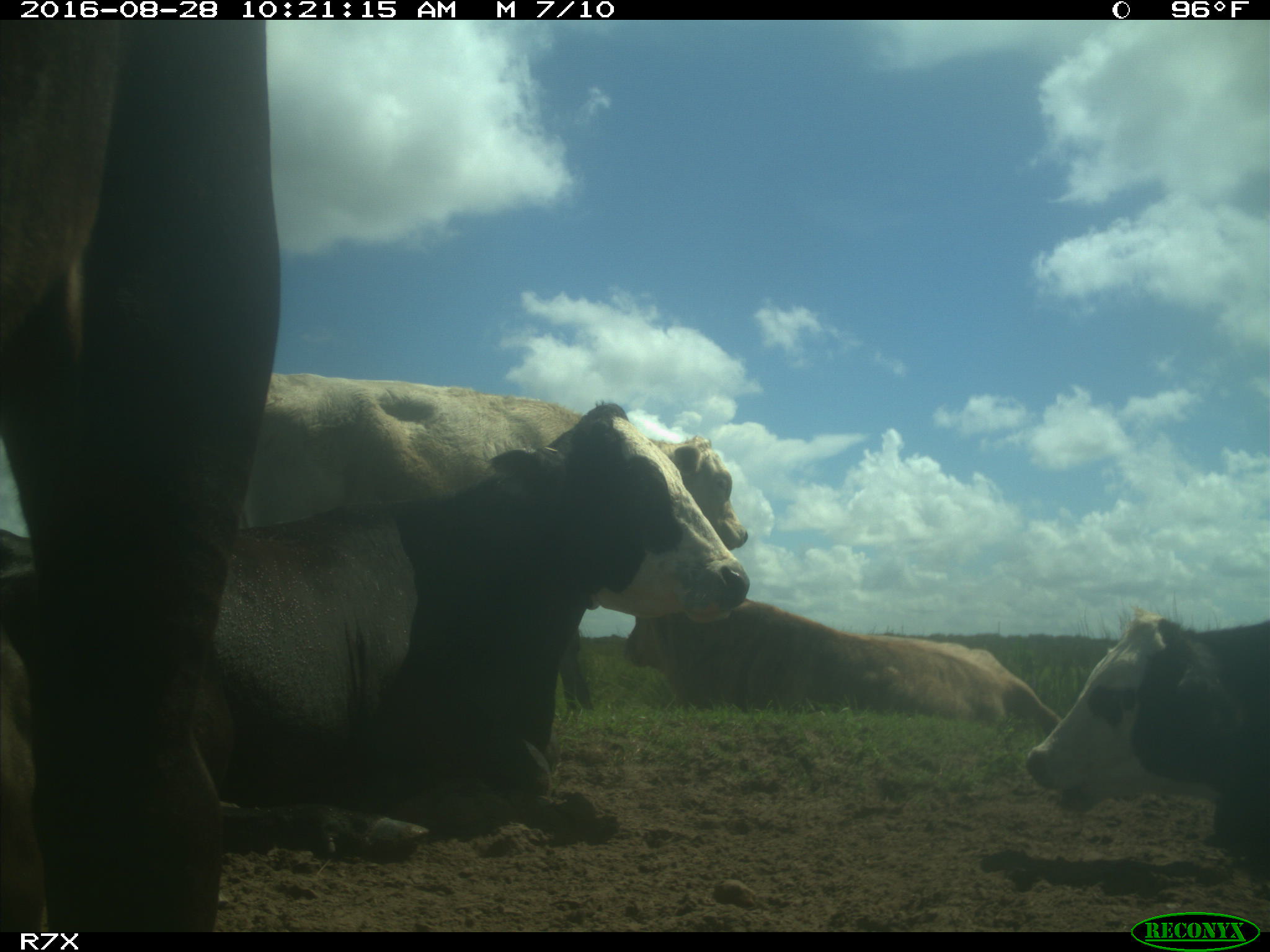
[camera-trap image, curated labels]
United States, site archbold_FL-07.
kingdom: Animalia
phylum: Chordata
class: Mammalia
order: Artiodactyla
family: Bovidae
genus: Bos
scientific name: Bos taurus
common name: domestic cow